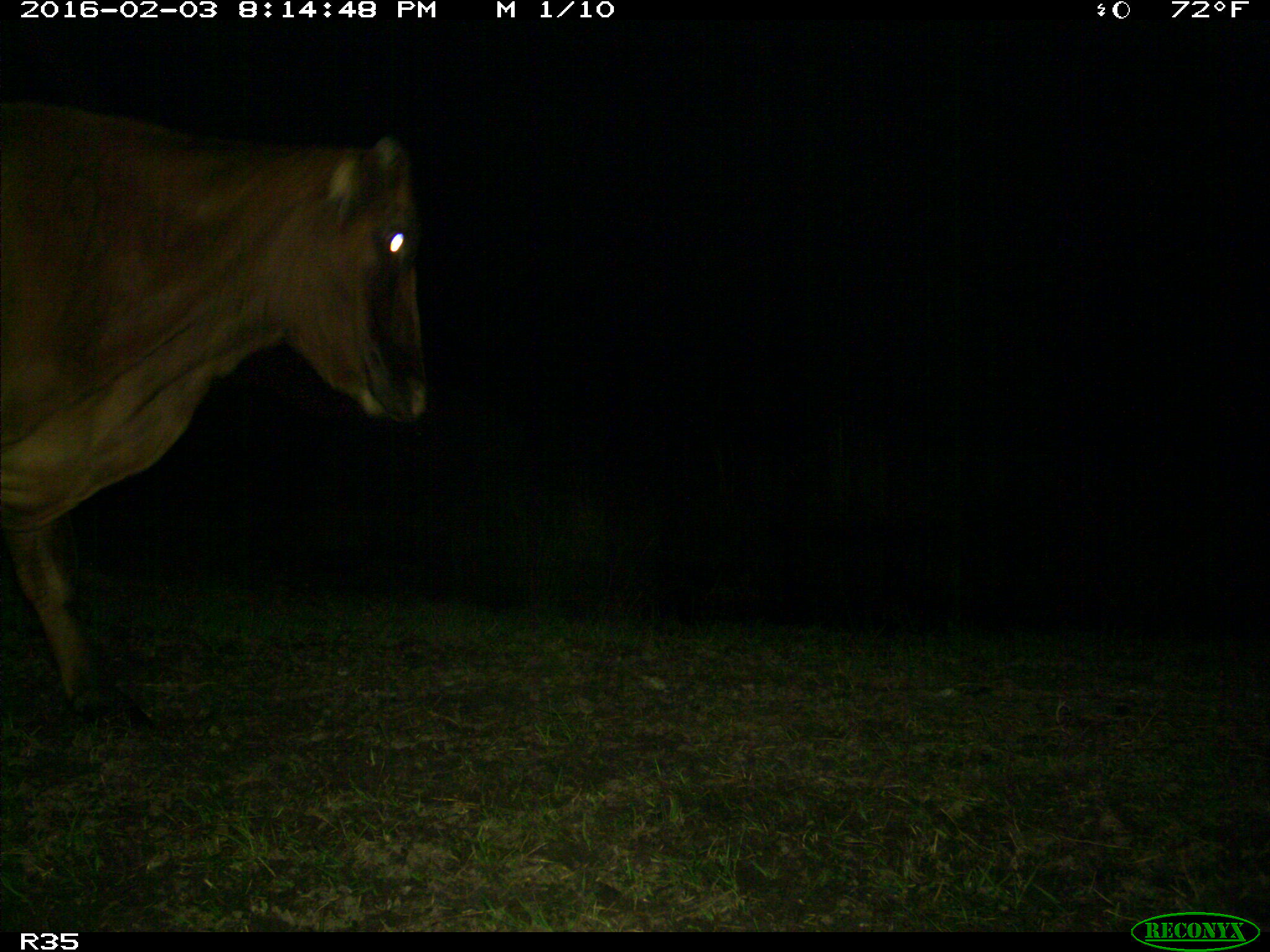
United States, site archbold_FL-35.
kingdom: Animalia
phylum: Chordata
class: Mammalia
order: Artiodactyla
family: Bovidae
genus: Bos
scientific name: Bos taurus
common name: domestic cow